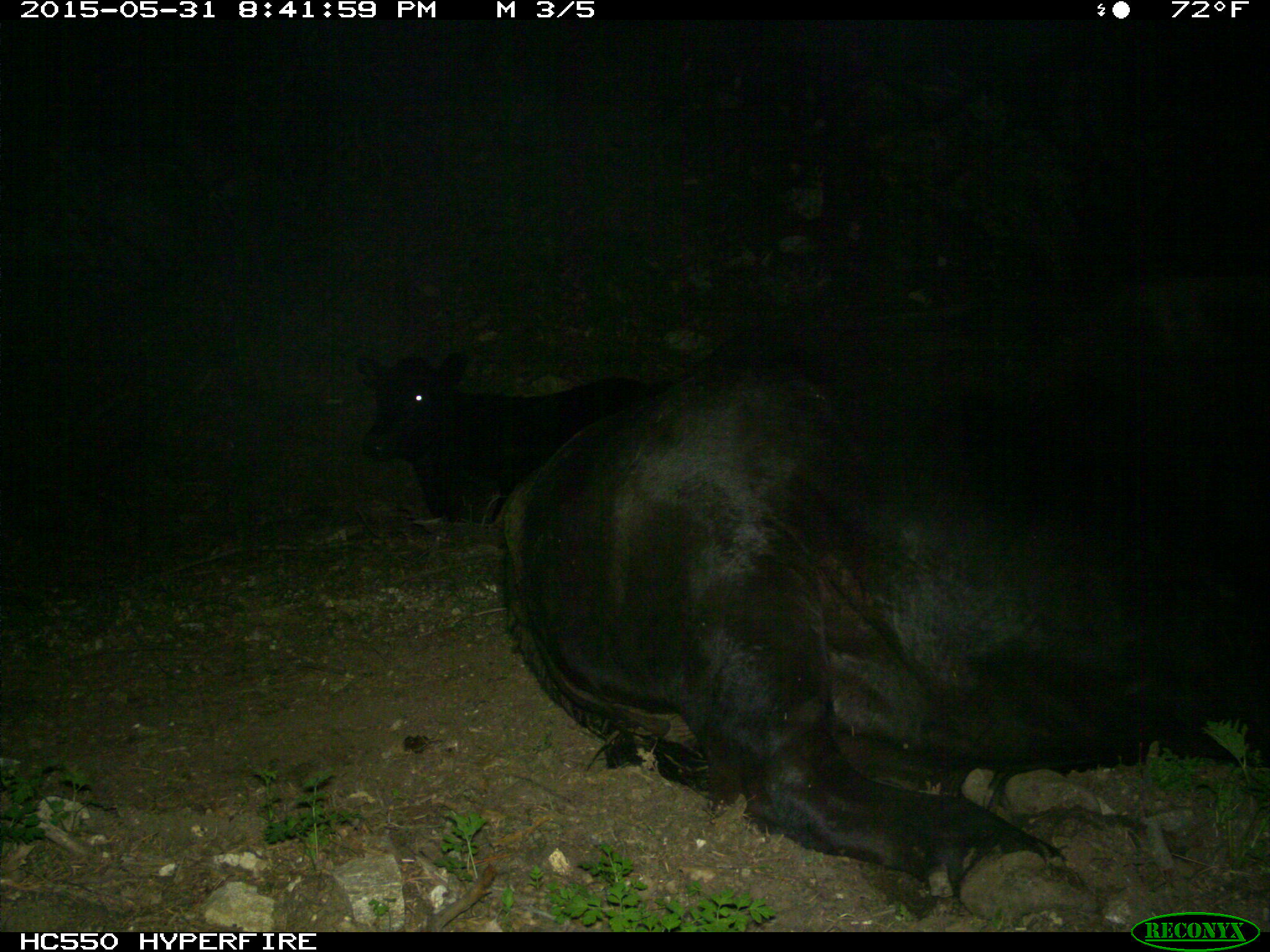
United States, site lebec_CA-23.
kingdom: Animalia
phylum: Chordata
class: Mammalia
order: Artiodactyla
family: Bovidae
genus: Bos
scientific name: Bos taurus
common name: domestic cow